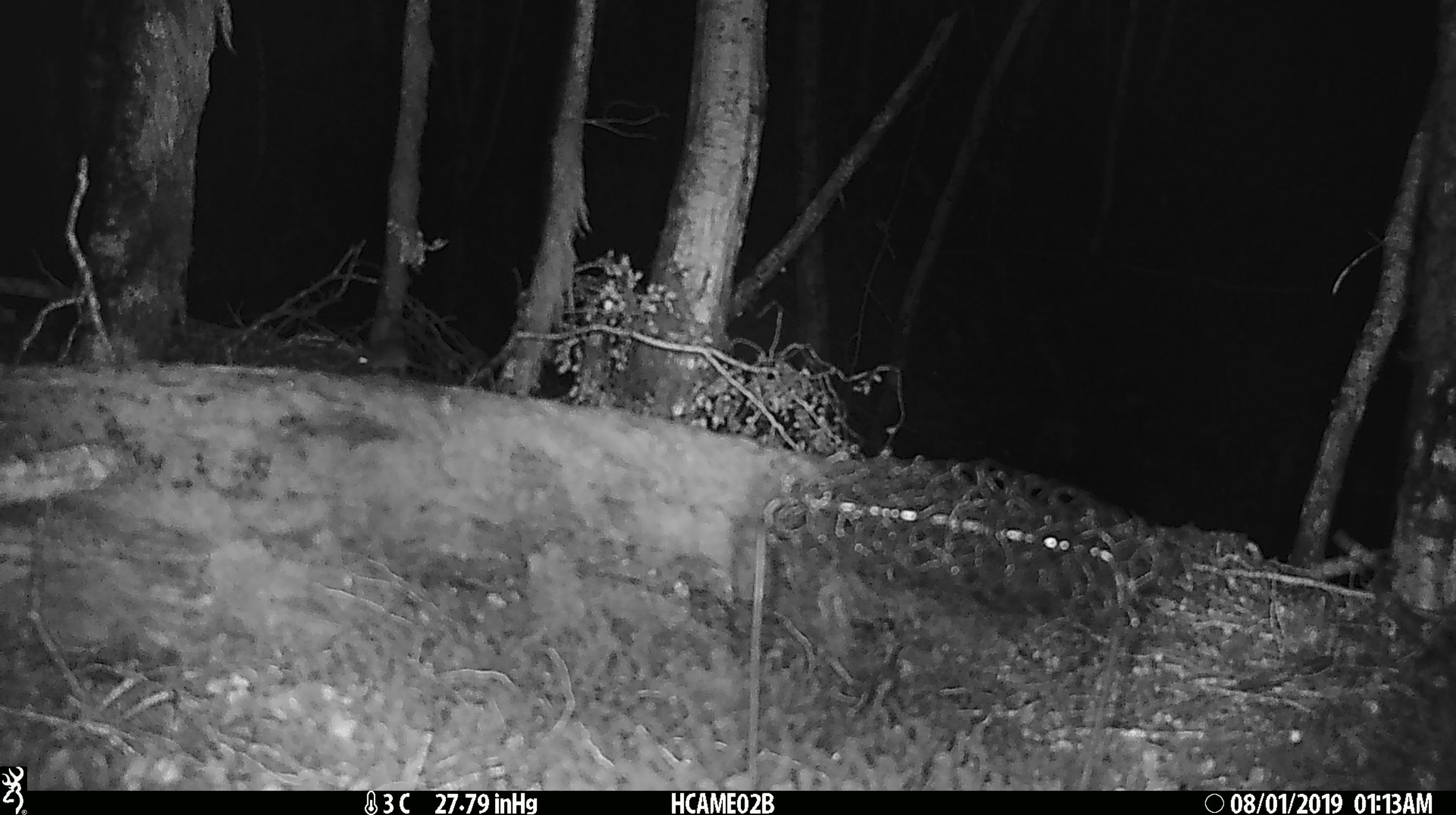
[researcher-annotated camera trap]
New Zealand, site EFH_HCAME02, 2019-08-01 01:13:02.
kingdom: Animalia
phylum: Chordata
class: Mammalia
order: Rodentia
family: Muridae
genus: Mus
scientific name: Mus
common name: mouse